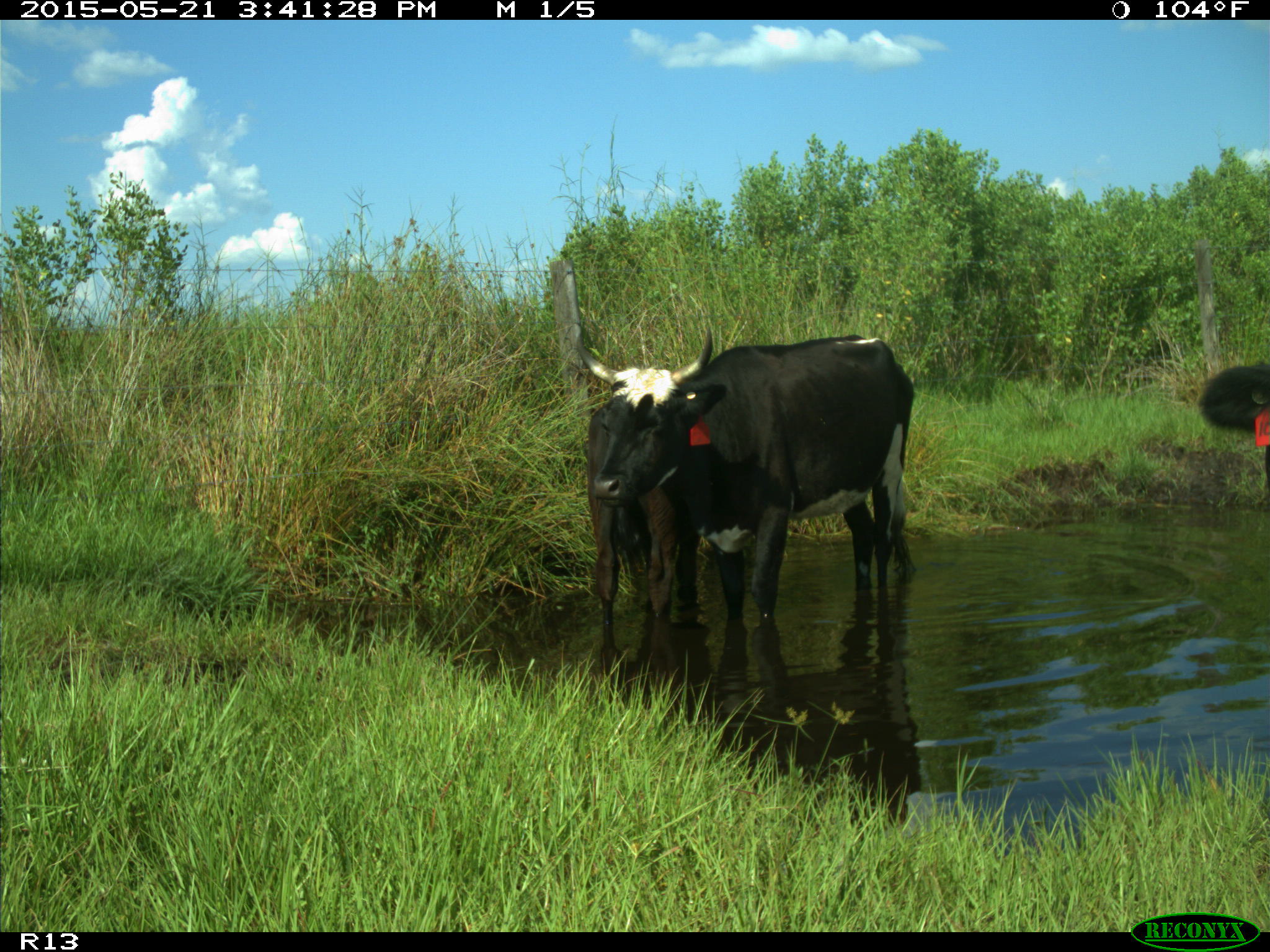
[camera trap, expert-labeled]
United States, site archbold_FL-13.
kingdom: Animalia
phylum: Chordata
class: Mammalia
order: Artiodactyla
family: Bovidae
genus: Bos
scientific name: Bos taurus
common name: domestic cow